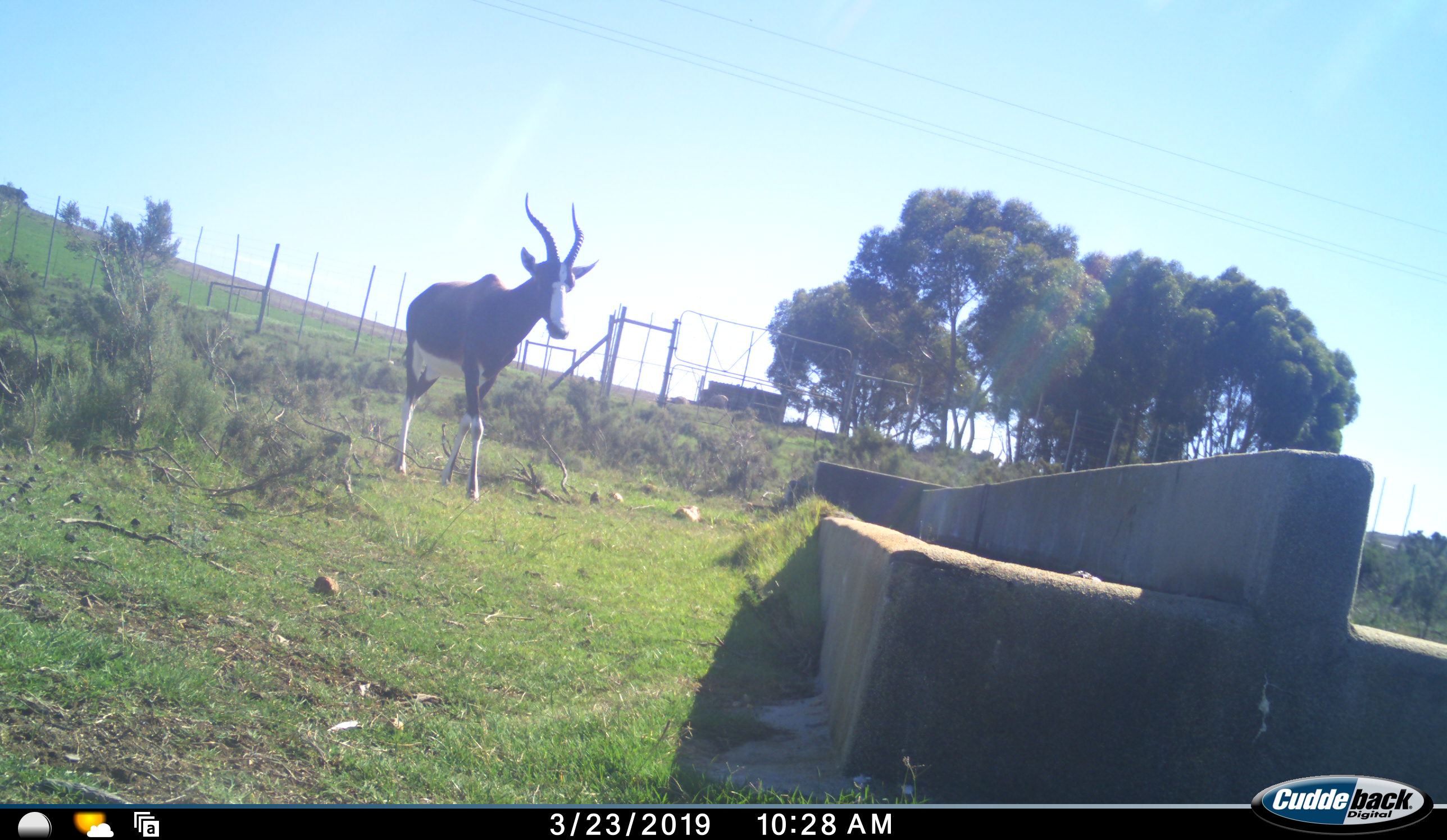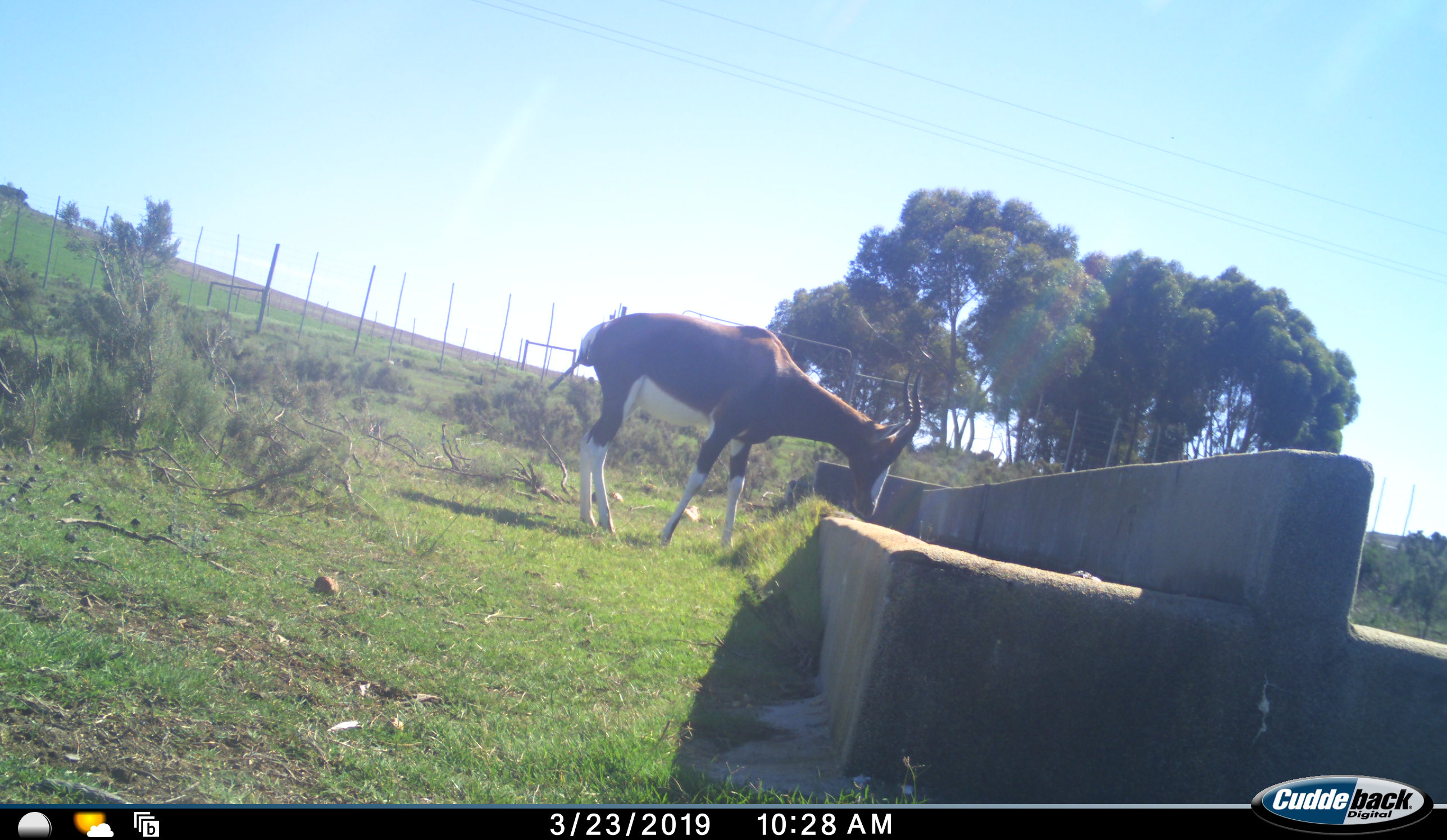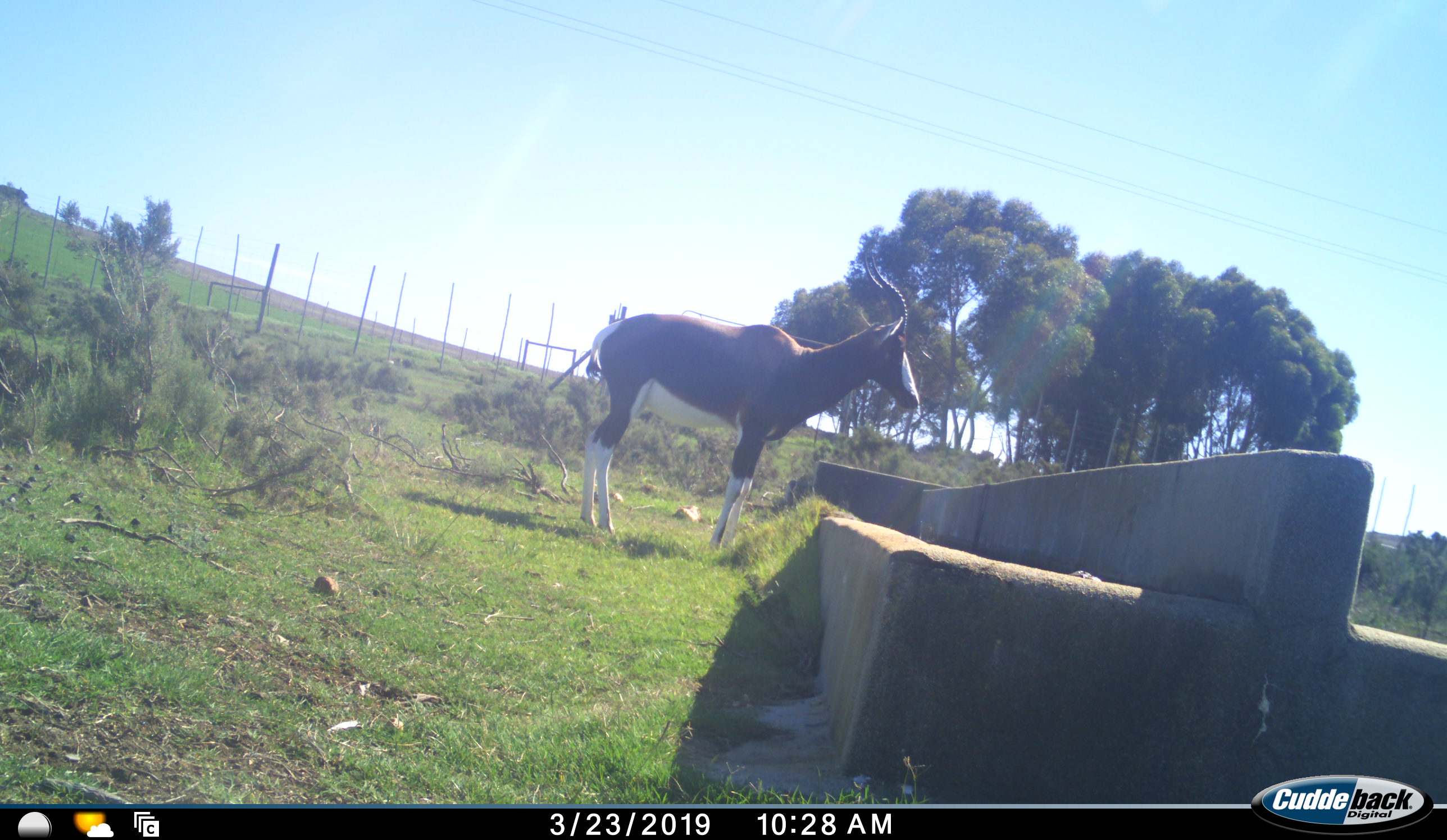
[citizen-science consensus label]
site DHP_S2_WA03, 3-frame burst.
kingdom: Animalia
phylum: Chordata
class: Mammalia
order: Artiodactyla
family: Bovidae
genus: Damaliscus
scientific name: Damaliscus pygargus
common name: bontebok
Bontebok (Damaliscus pygargus), count 1. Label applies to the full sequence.